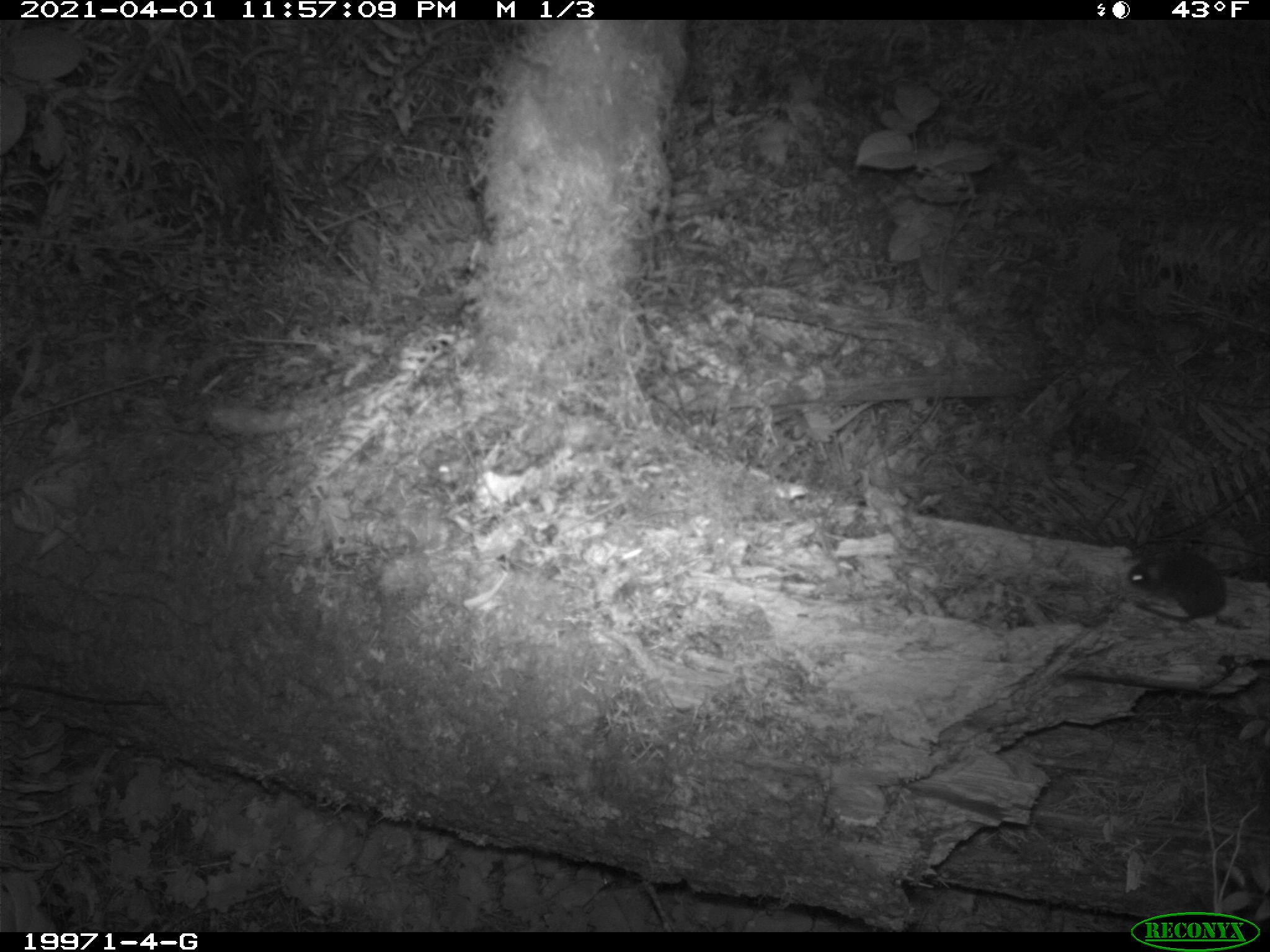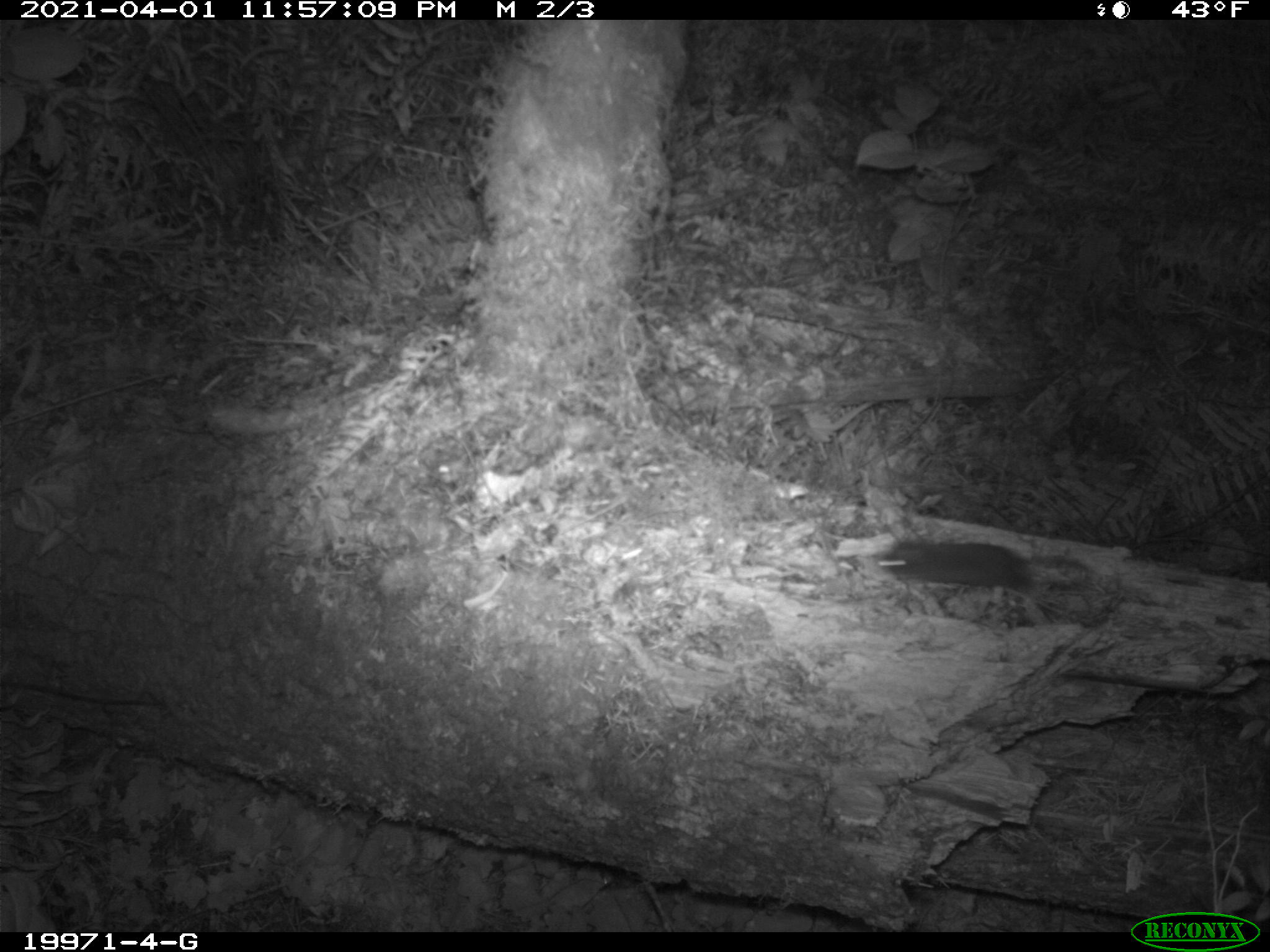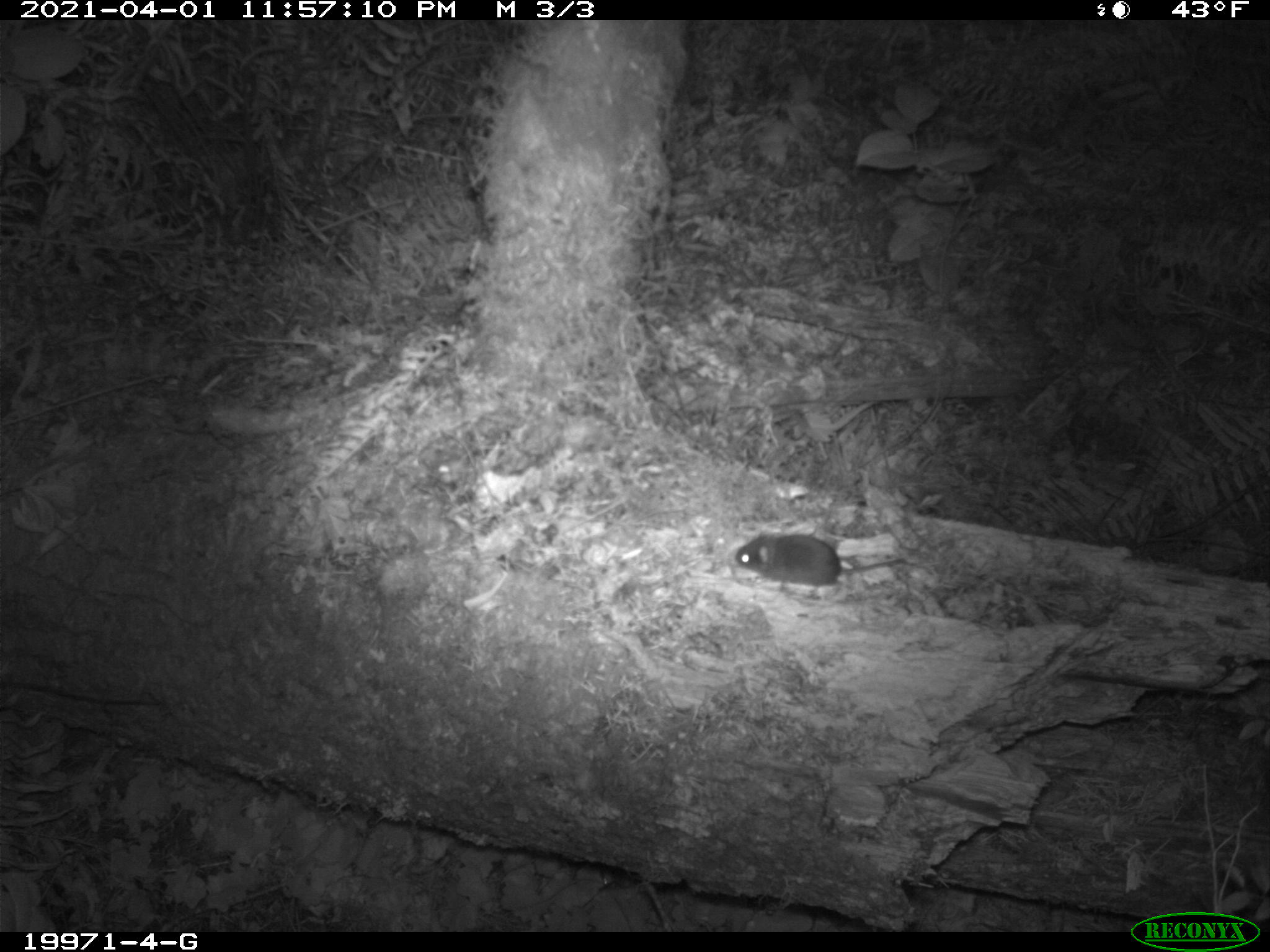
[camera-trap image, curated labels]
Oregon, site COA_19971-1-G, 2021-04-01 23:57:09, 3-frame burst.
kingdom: Animalia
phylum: Chordata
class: Mammalia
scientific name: Mammalia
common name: small mammal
Small mammal (Mammalia).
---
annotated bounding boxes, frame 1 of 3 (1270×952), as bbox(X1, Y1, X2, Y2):
small mammal: bbox(1103, 519, 1250, 641)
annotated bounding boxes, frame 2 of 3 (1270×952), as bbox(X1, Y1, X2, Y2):
small mammal: bbox(854, 500, 1104, 622)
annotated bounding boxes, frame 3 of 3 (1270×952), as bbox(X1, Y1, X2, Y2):
small mammal: bbox(717, 515, 928, 602)